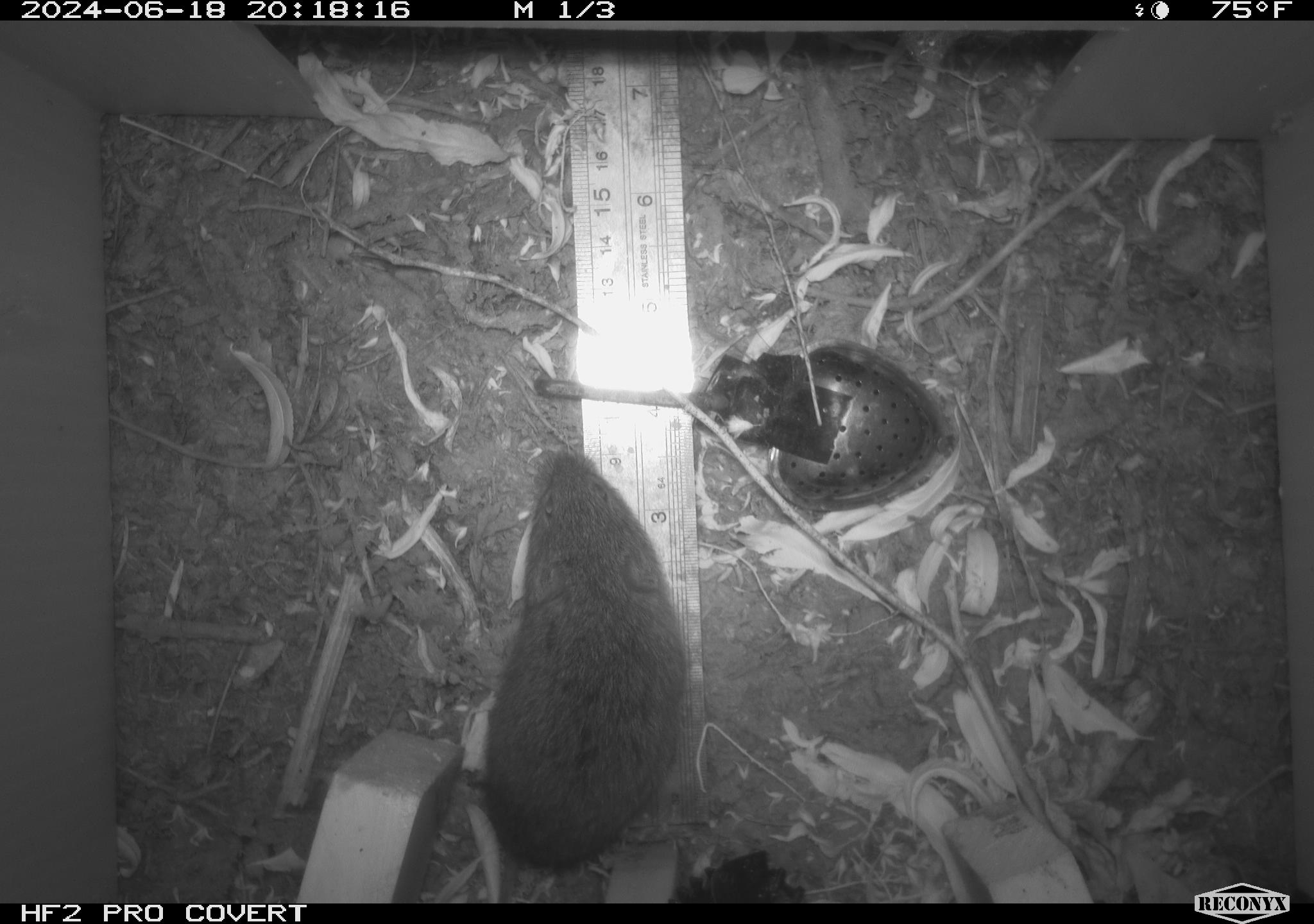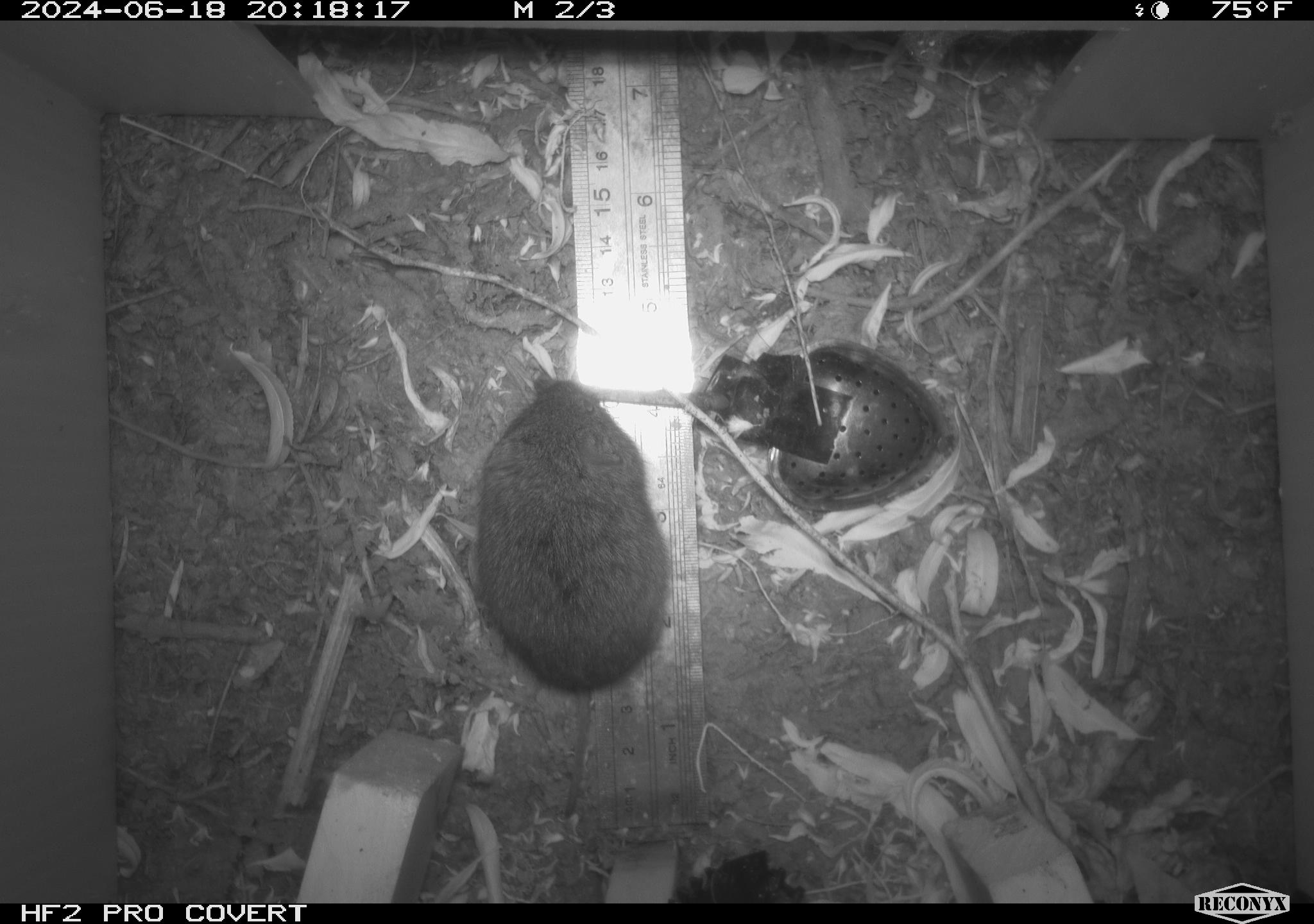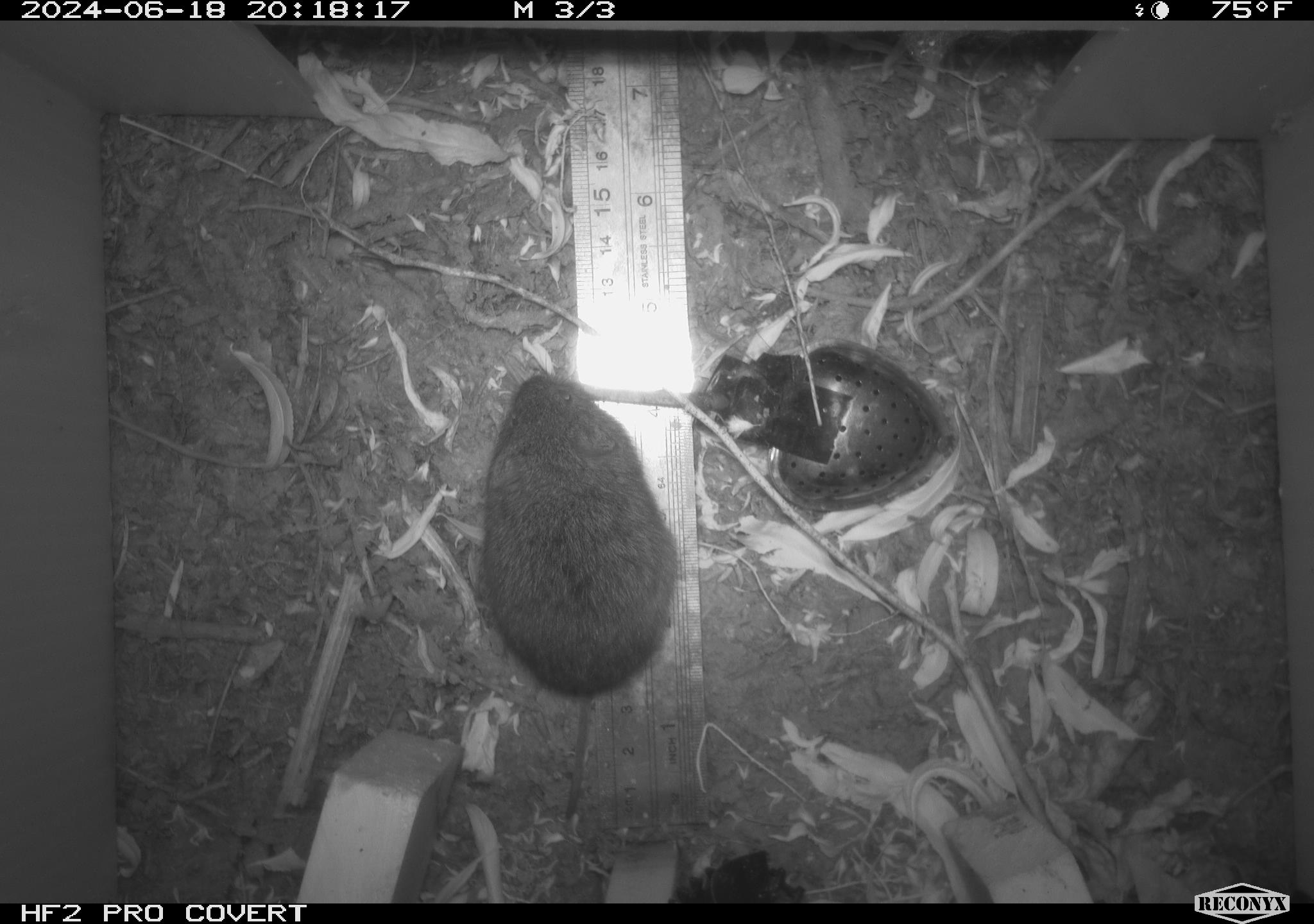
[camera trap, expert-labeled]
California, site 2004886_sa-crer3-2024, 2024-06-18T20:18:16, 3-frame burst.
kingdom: Animalia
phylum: Chordata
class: Mammalia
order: Rodentia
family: Cricetidae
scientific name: Arvicolinae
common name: voles, lemmings, and muskrats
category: arvicolinae subfamily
Arvicolinae subfamily (voles, lemmings, and muskrats) (Arvicolinae).